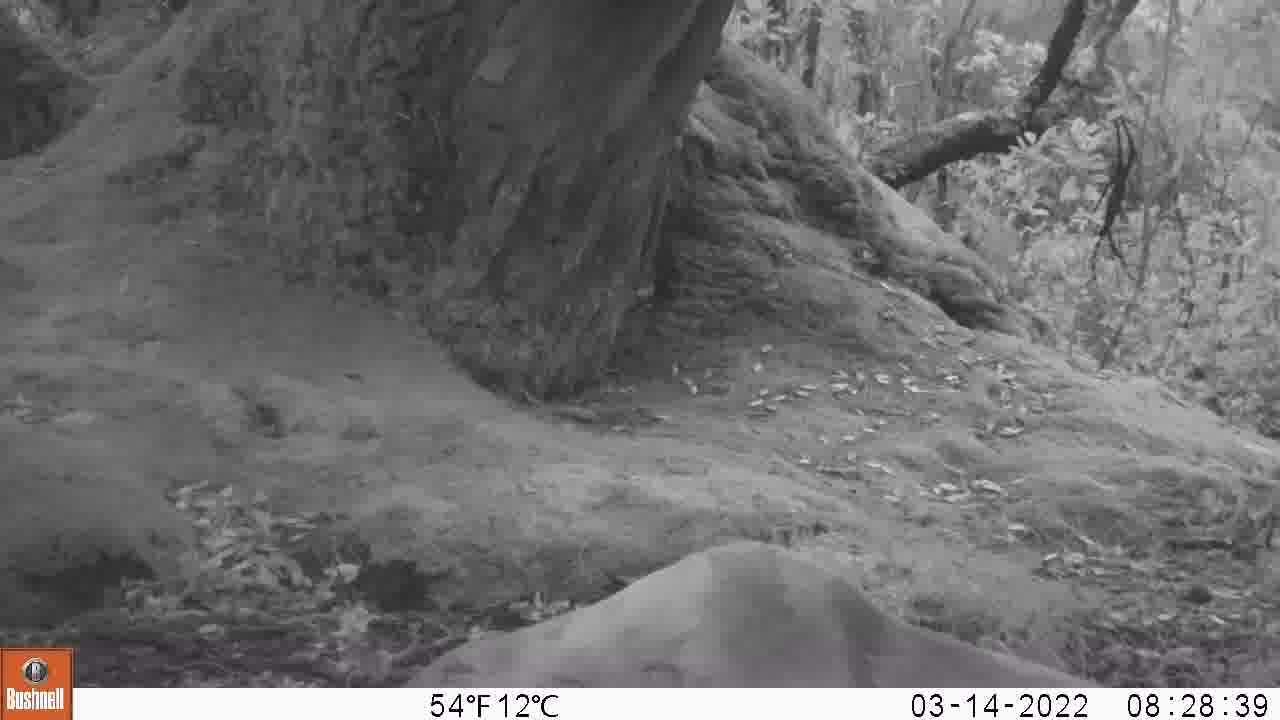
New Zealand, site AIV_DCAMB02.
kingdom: Animalia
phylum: Chordata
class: Mammalia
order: Carnivora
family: Otariidae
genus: Phocarctos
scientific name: Phocarctos hookeri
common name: new zealand sea lion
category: sealion